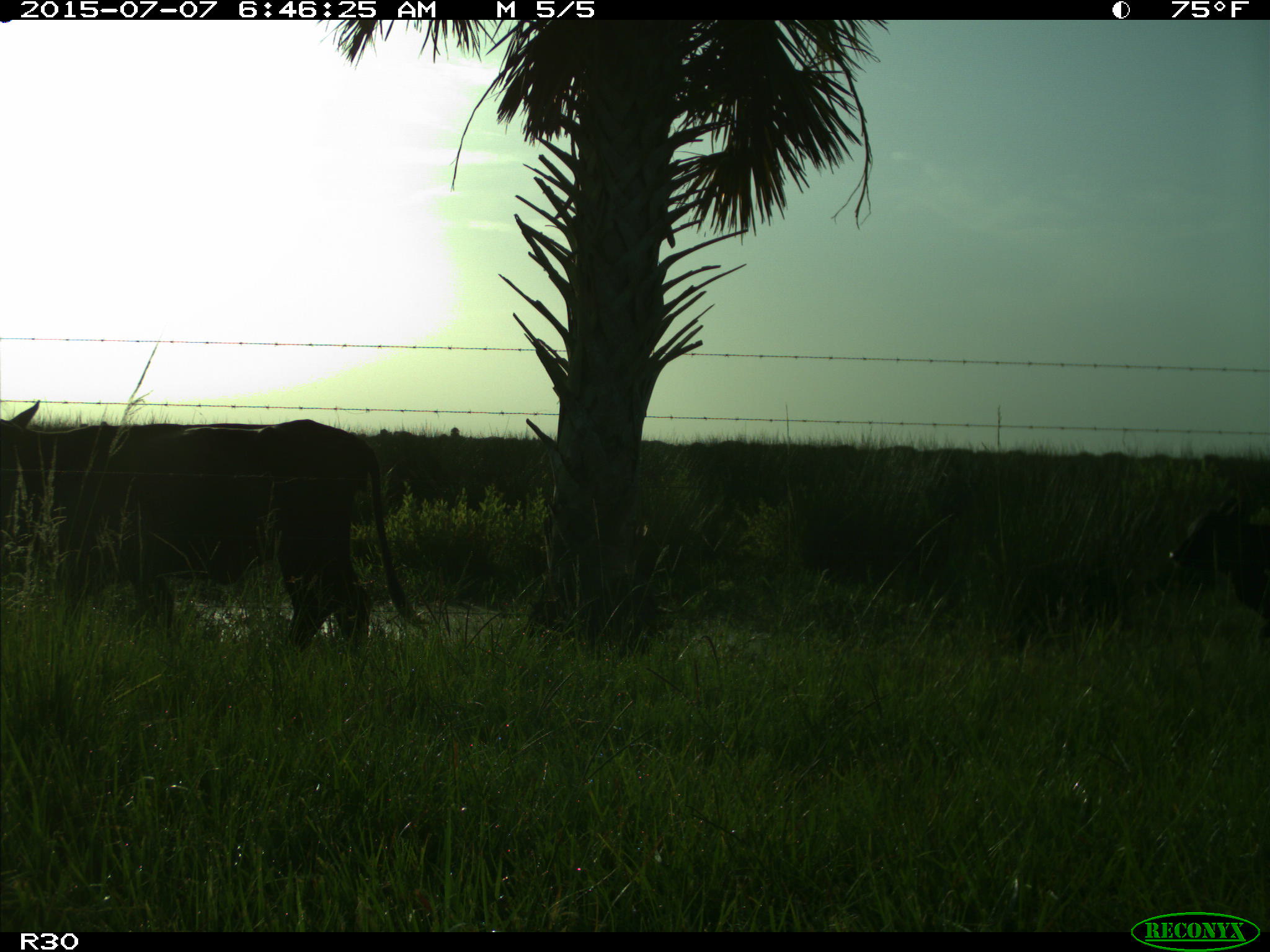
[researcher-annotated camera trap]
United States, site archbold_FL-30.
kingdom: Animalia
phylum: Chordata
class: Mammalia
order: Artiodactyla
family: Bovidae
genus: Bos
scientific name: Bos taurus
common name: domestic cow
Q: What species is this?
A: Bos taurus (domestic cow).